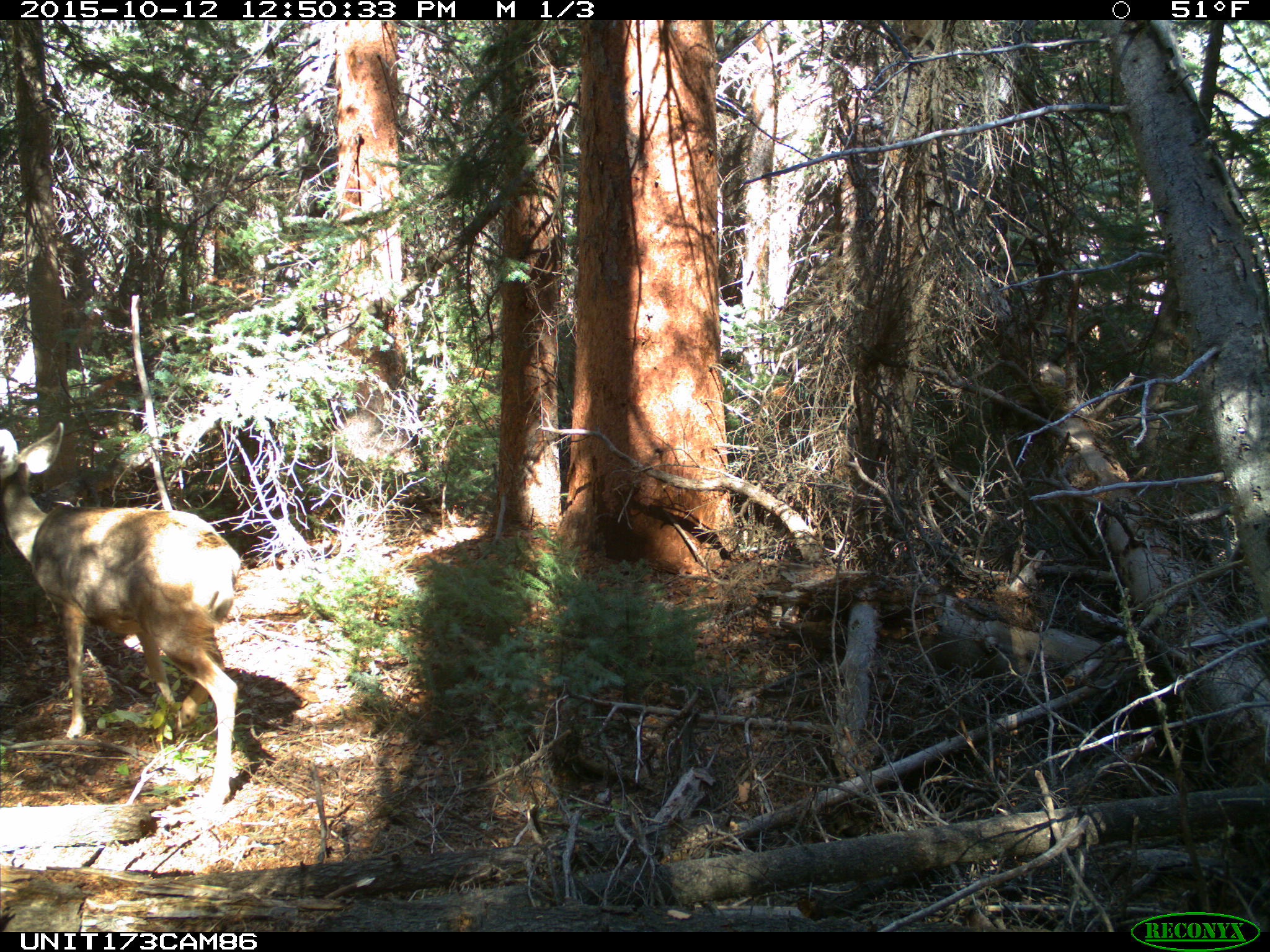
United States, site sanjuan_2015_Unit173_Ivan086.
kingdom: Animalia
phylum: Chordata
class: Mammalia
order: Artiodactyla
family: Cervidae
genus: Odocoileus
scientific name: Odocoileus hemionus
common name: mule deer